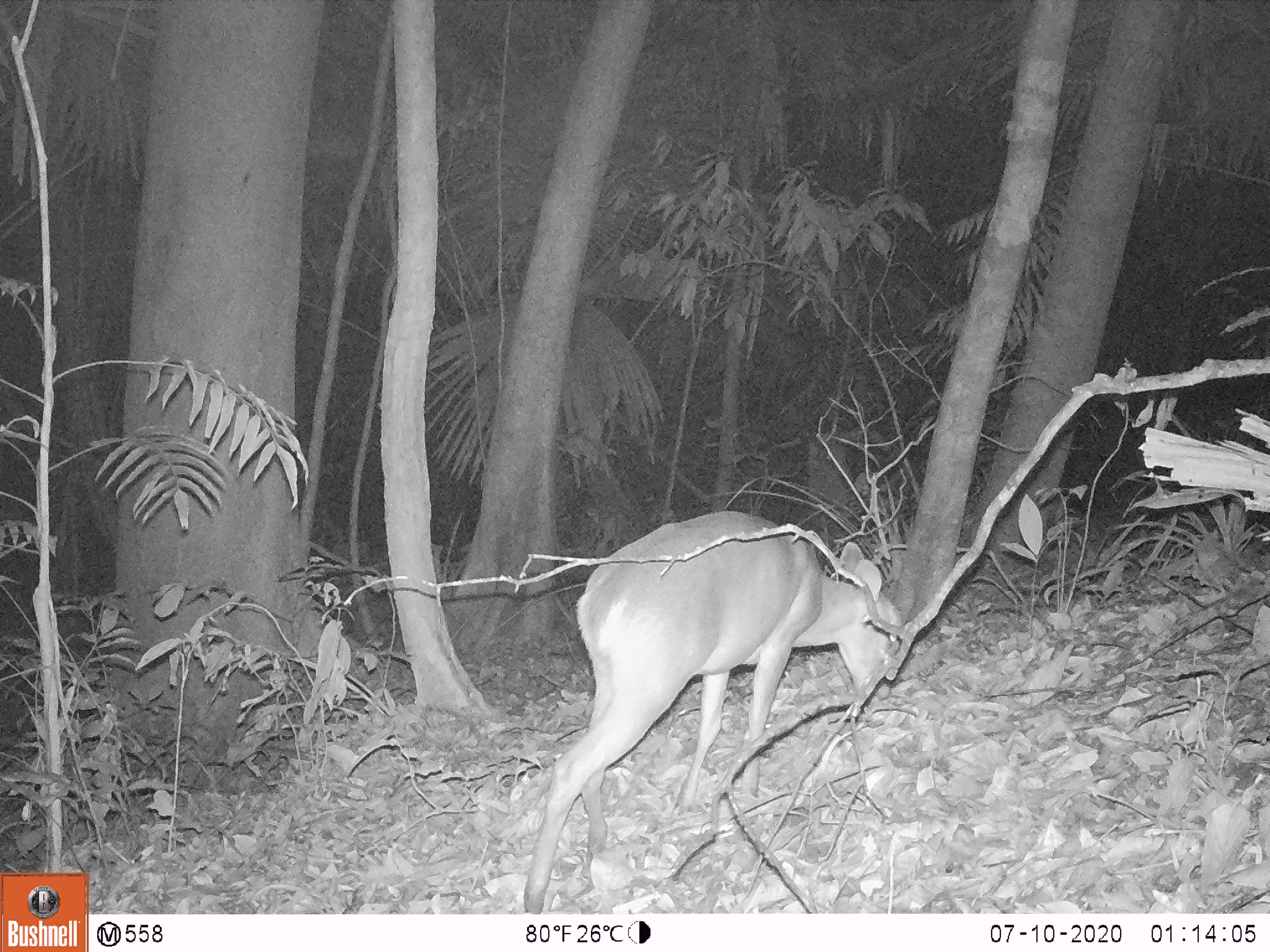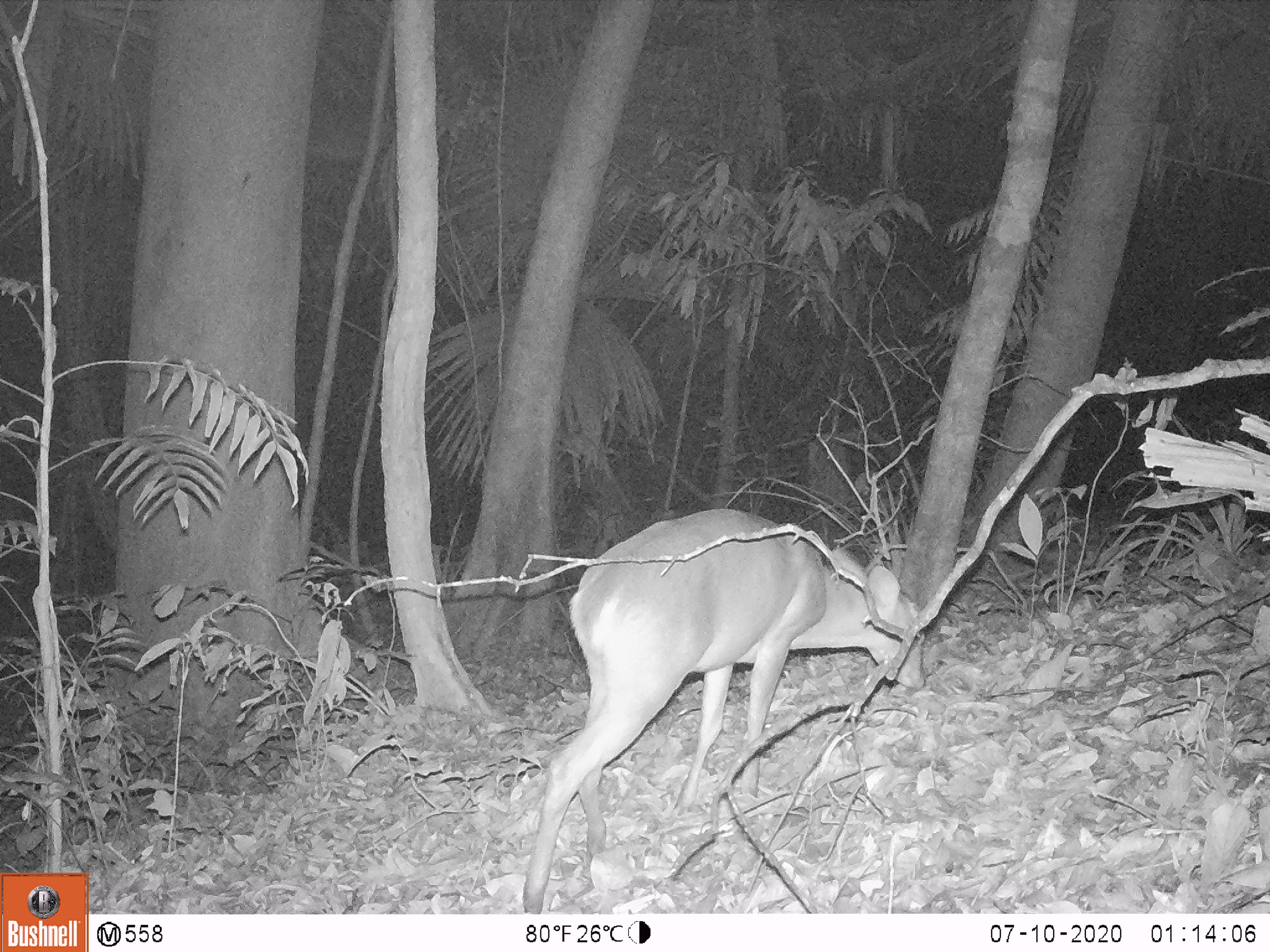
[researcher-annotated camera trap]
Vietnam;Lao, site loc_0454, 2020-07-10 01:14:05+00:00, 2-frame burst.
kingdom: Animalia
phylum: Chordata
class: Mammalia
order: Artiodactyla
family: Cervidae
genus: Muntiacus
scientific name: Muntiacus vuquangensis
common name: large-antlered muntjac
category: large antlered muntjac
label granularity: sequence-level